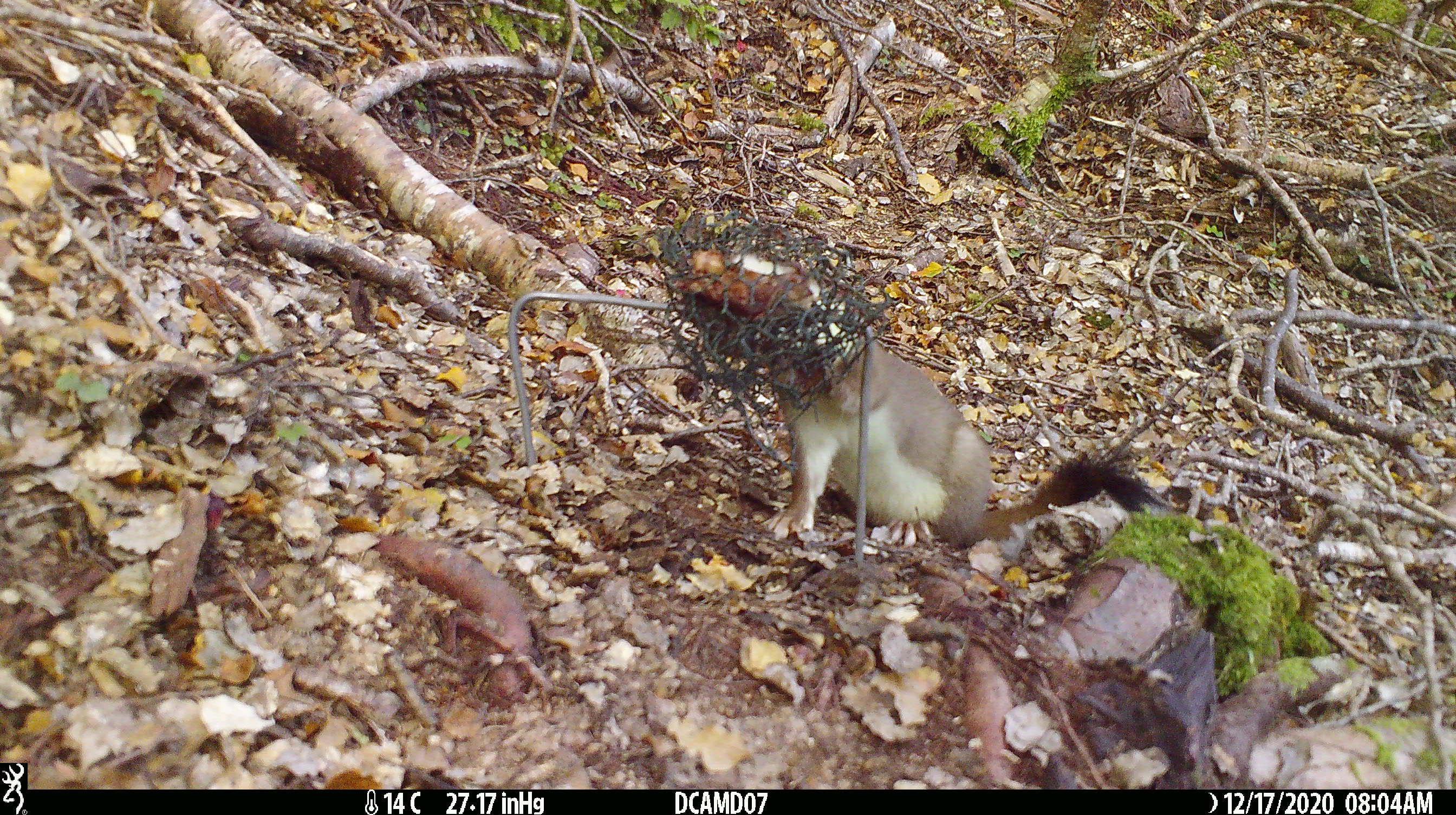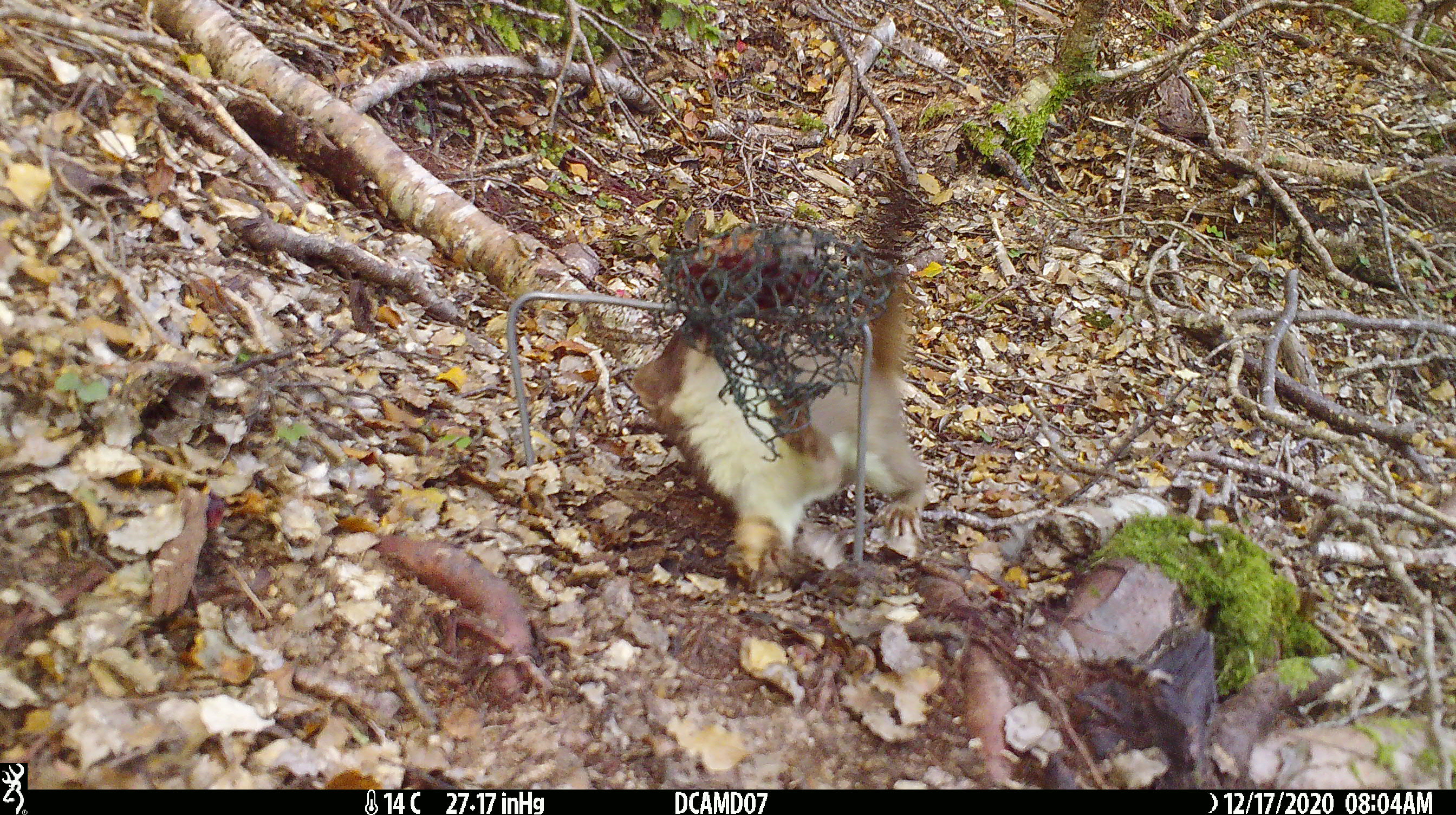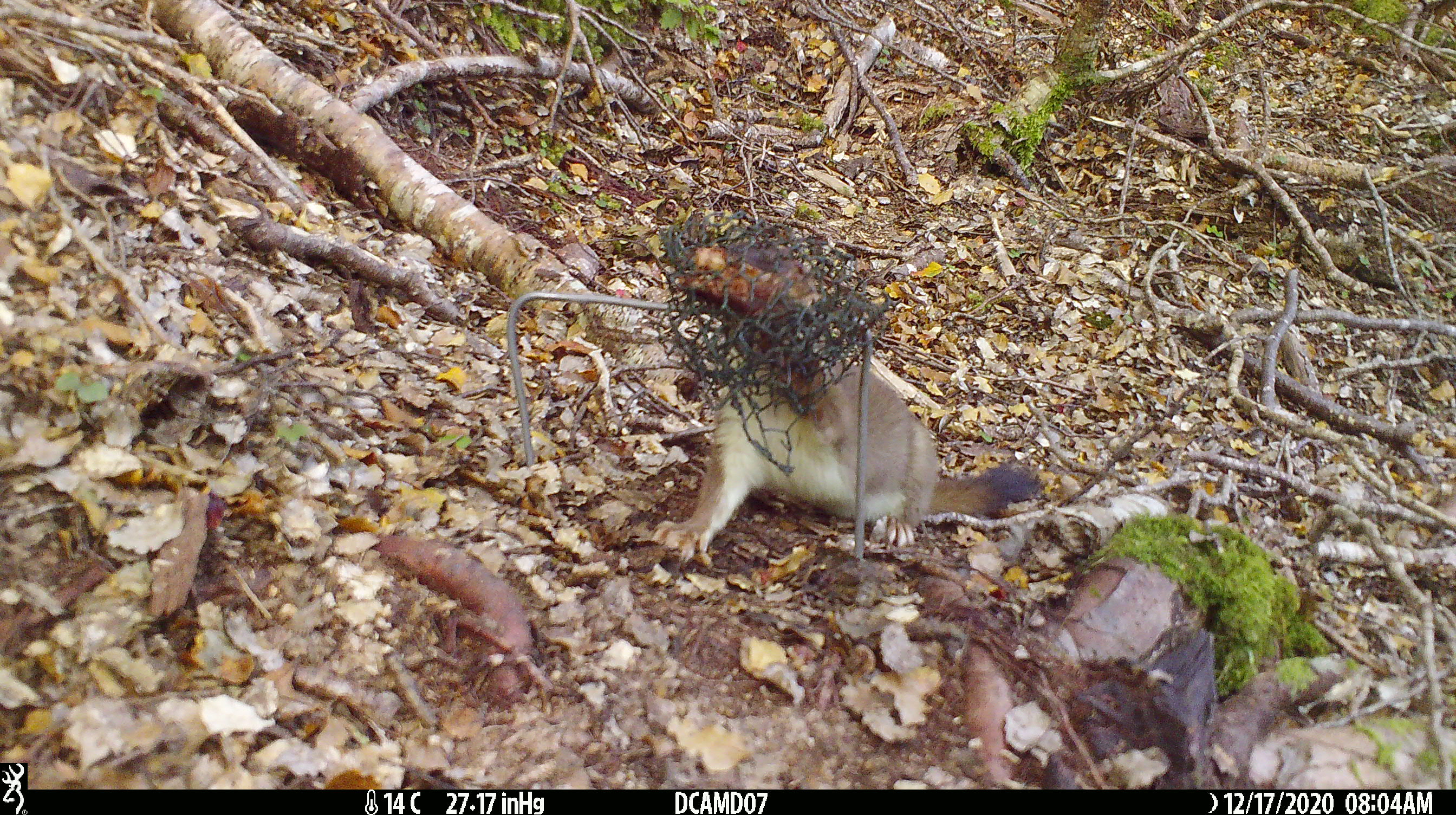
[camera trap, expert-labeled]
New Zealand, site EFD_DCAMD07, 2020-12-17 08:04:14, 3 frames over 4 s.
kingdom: Animalia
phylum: Chordata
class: Mammalia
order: Carnivora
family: Mustelidae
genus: Mustela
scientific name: Mustela erminea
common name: stoat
Stoat (Mustela erminea).